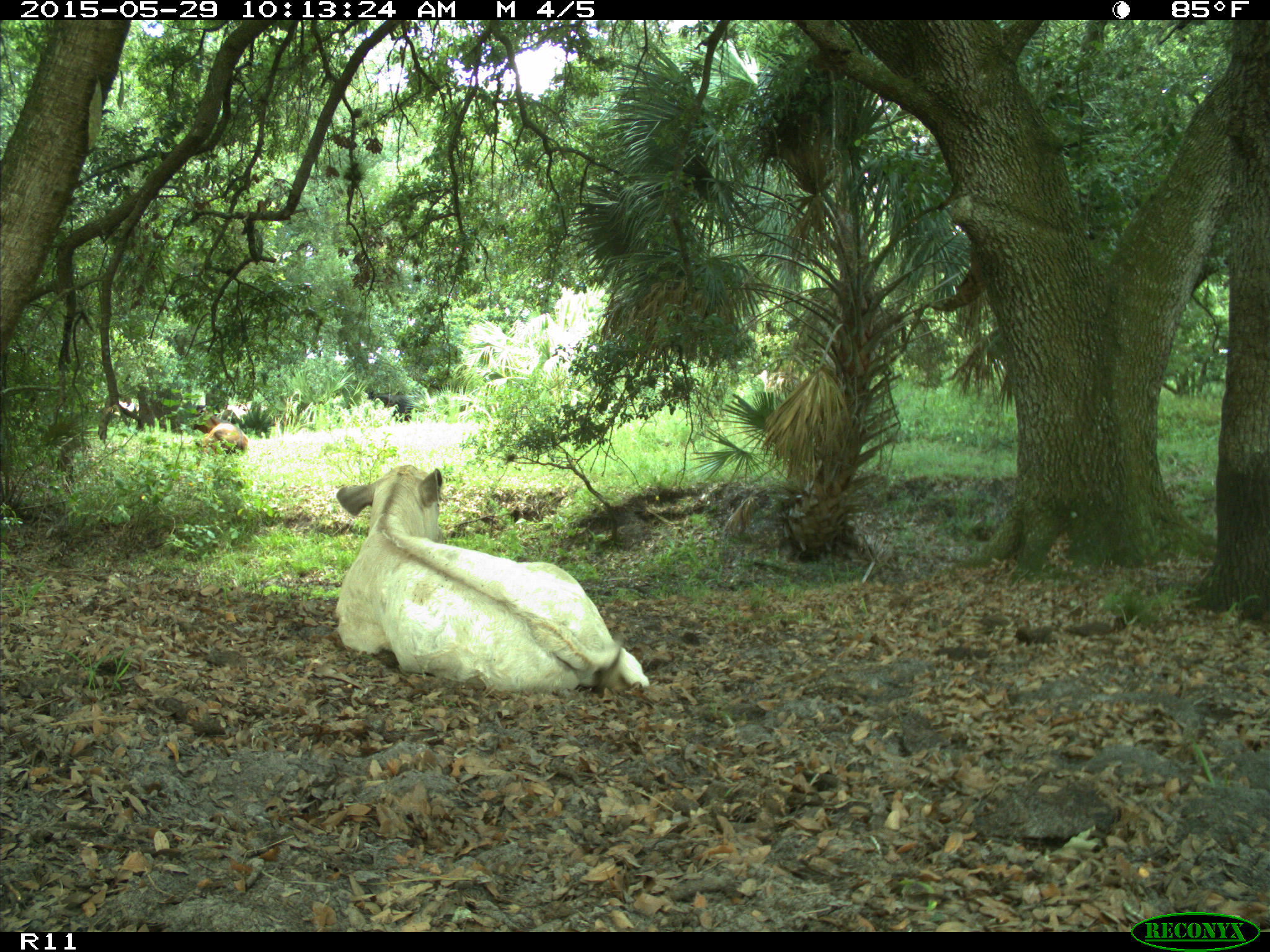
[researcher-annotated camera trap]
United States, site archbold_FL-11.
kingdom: Animalia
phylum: Chordata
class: Mammalia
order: Artiodactyla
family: Bovidae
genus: Bos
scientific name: Bos taurus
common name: domestic cow